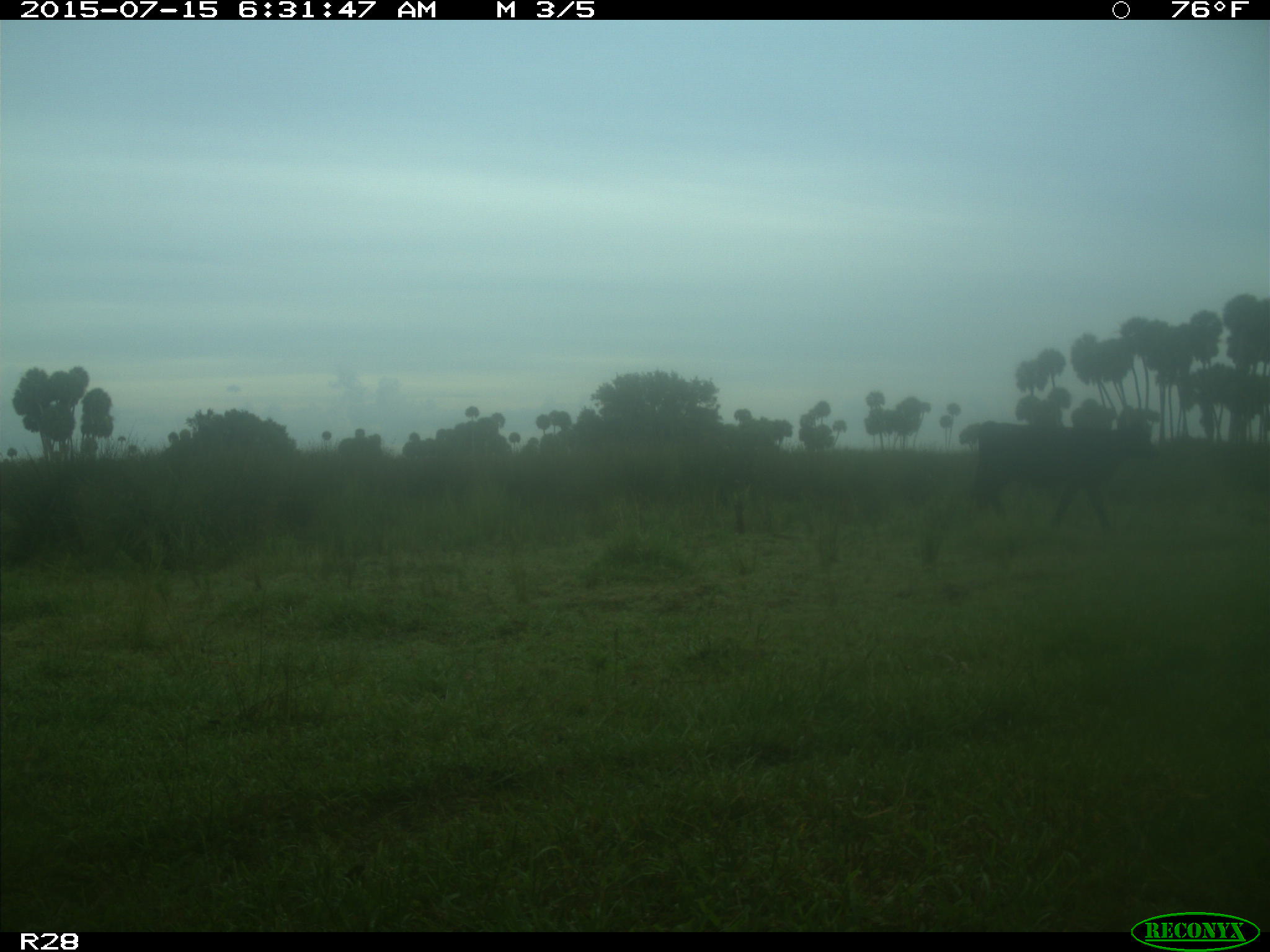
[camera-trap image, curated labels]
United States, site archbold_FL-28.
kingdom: Animalia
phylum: Chordata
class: Mammalia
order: Artiodactyla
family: Bovidae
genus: Bos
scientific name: Bos taurus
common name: domestic cow